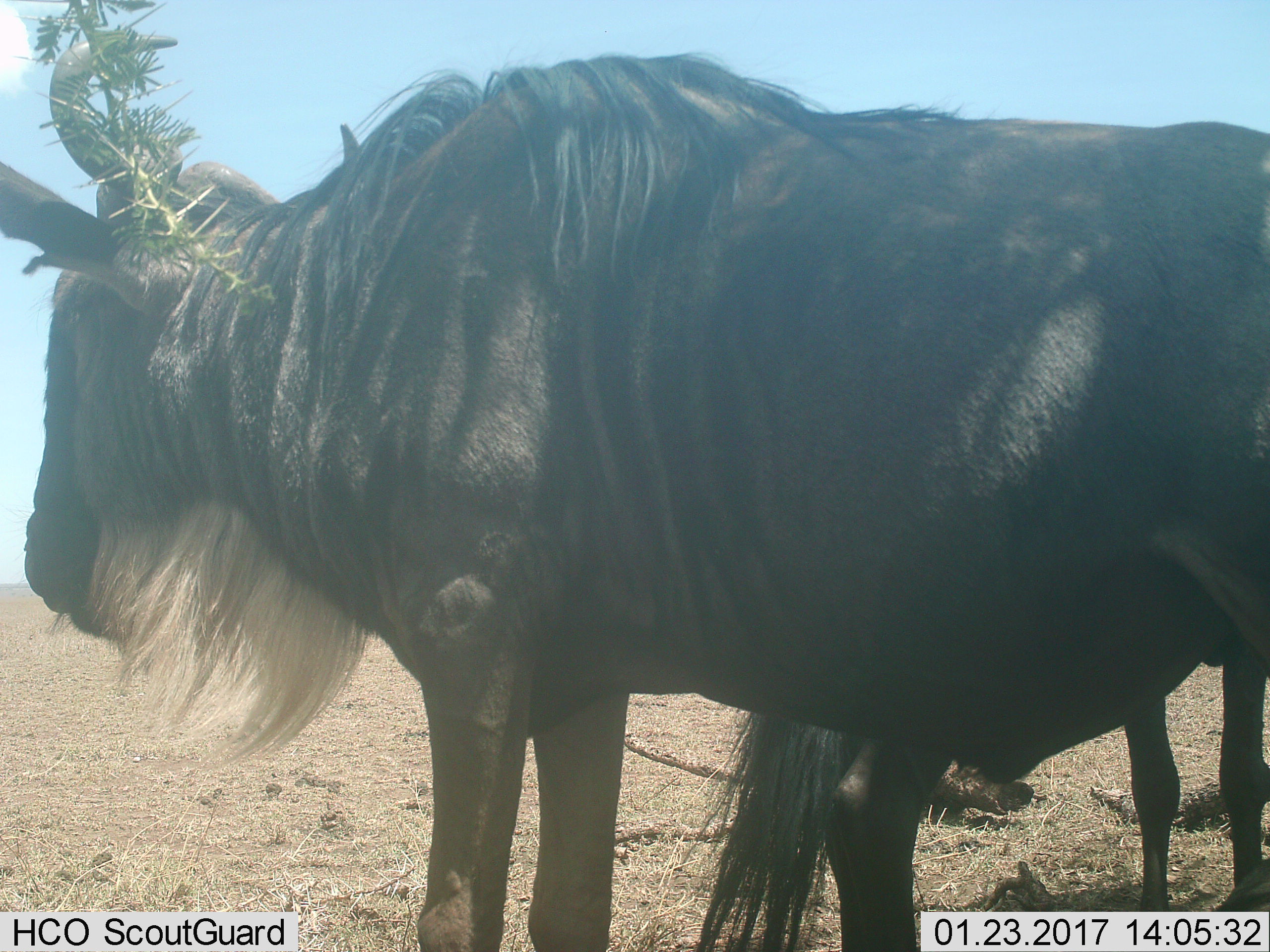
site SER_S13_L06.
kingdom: Animalia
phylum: Chordata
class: Mammalia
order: Artiodactyla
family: Bovidae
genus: Connochaetes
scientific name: Connochaetes taurinus taurinus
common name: blue wildebeest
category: wildebeestblue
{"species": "wildebeestblue (blue wildebeest) (Connochaetes taurinus taurinus)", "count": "2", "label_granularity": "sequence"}